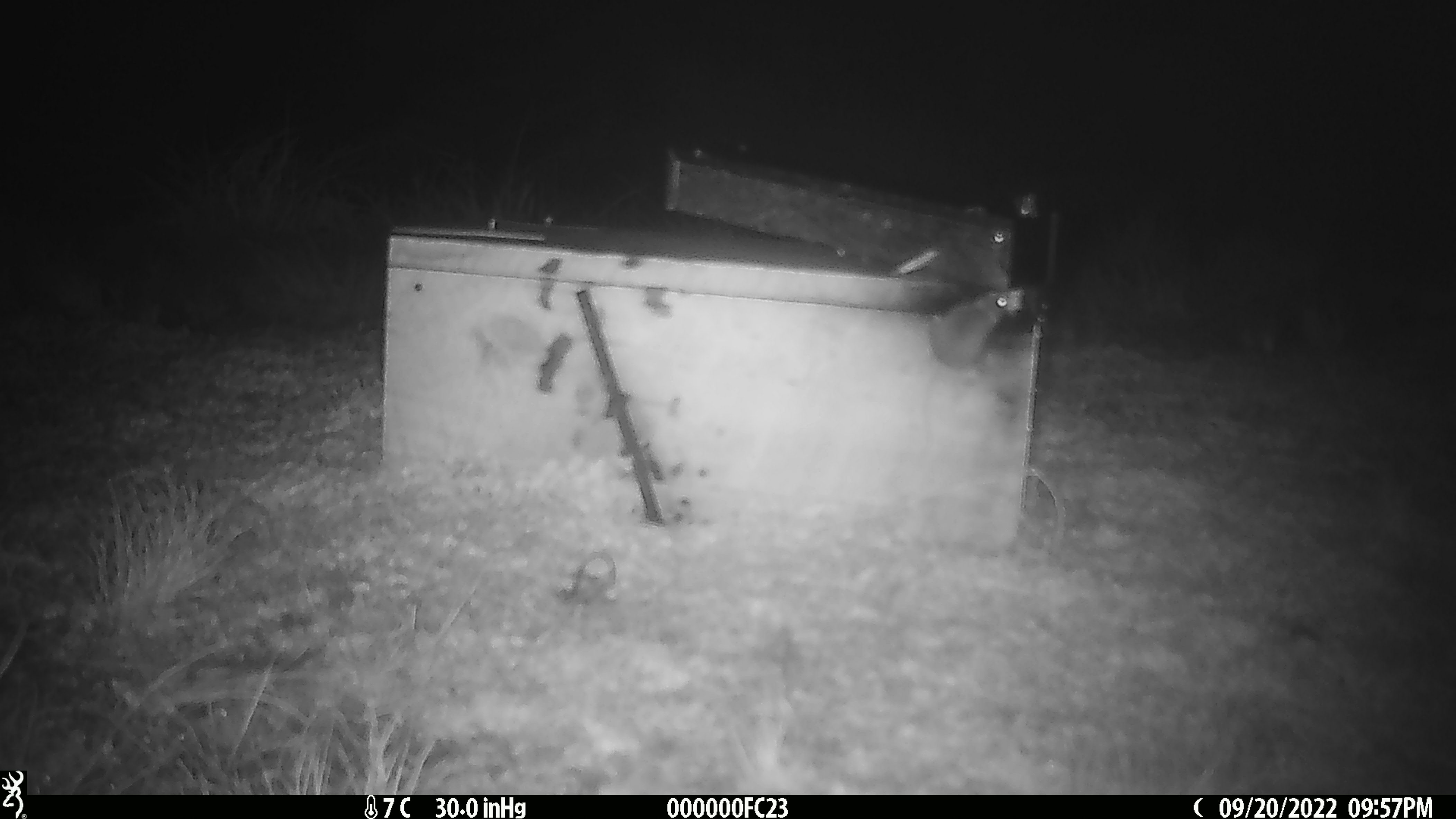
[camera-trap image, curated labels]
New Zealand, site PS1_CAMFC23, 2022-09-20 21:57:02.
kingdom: Animalia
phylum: Chordata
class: Mammalia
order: Rodentia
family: Muridae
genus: Mus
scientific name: Mus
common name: mouse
Mouse (Mus).